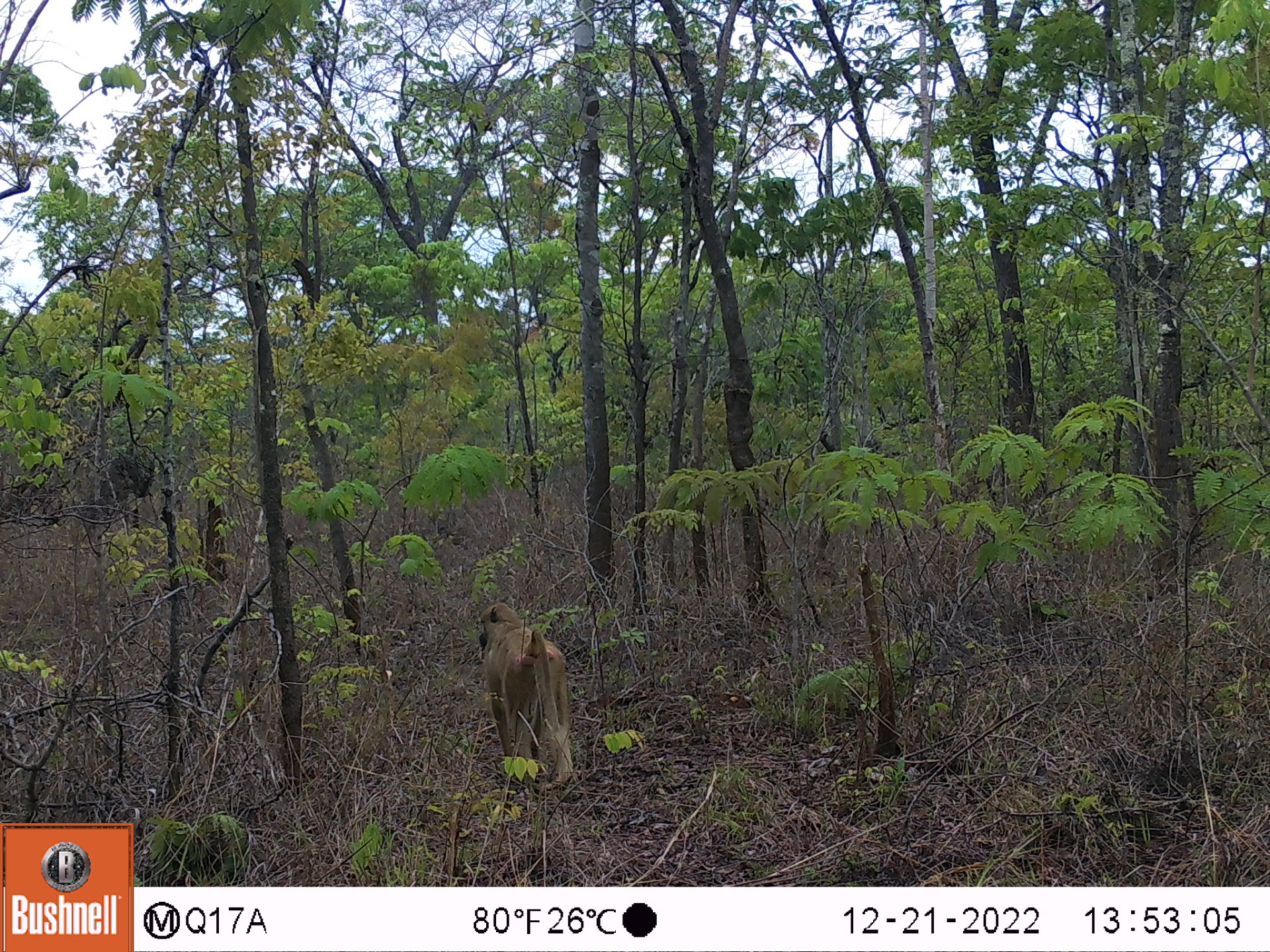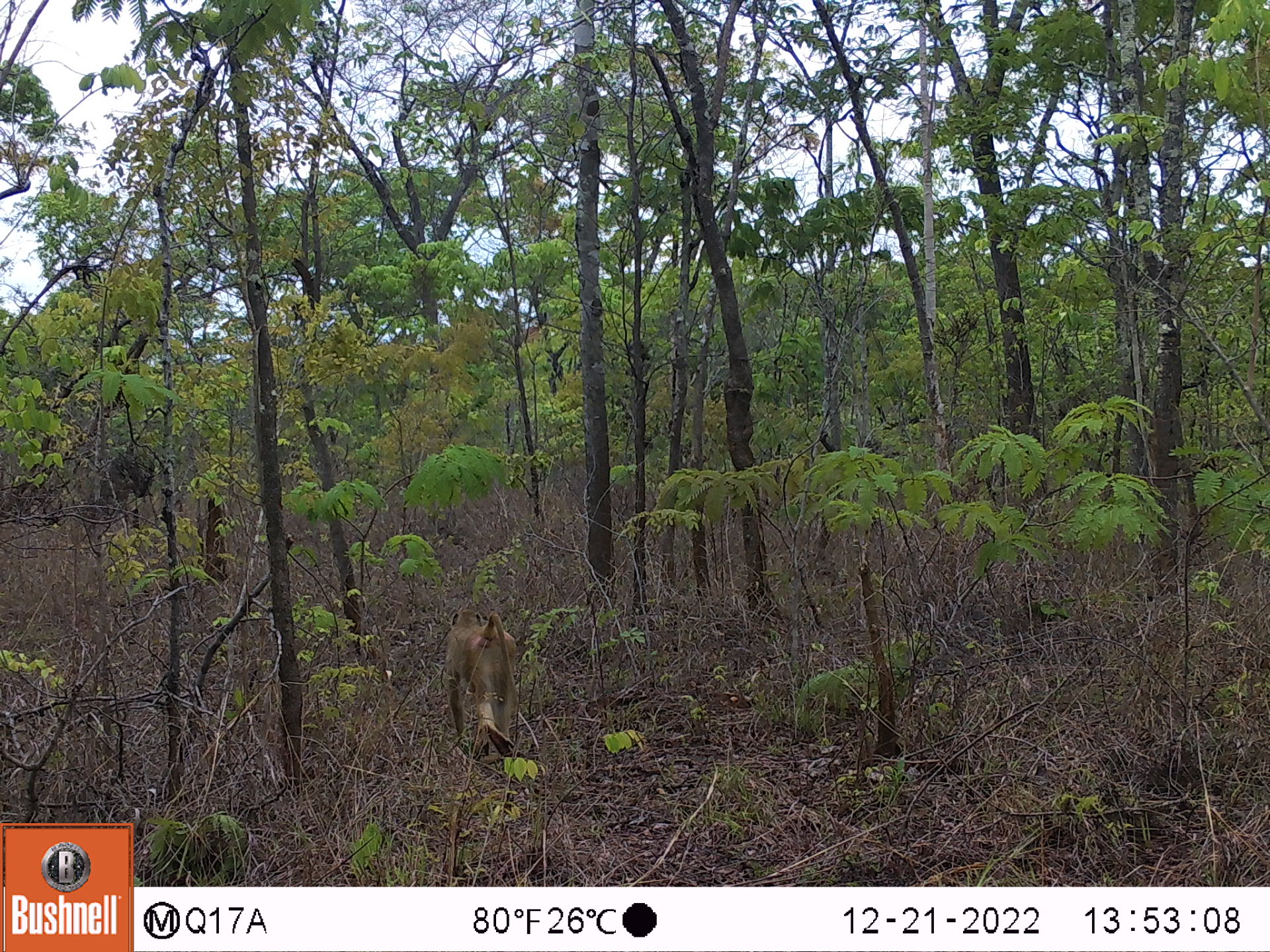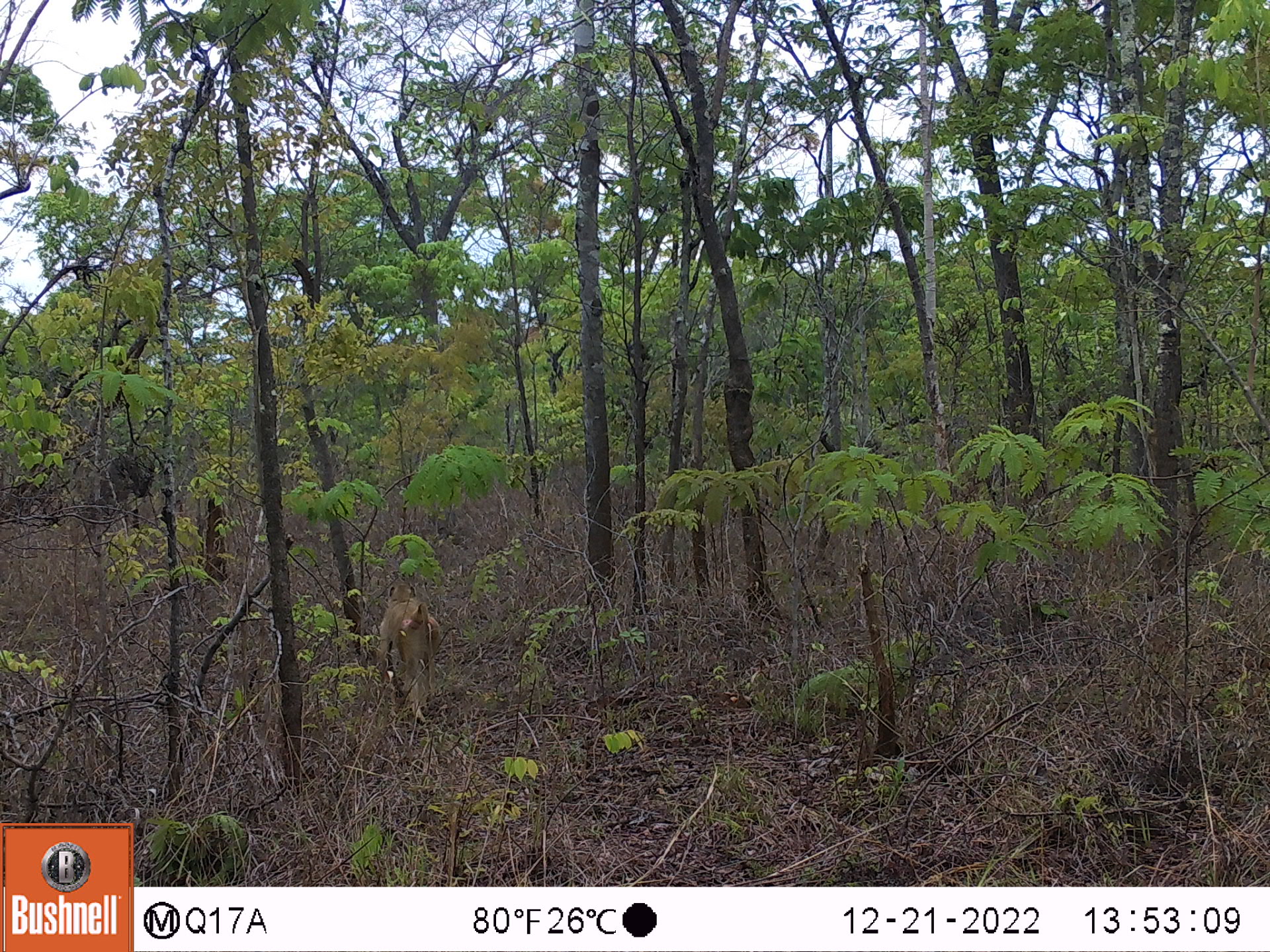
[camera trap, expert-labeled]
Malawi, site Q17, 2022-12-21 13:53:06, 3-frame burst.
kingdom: Animalia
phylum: Chordata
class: Mammalia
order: Primates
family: Cercopithecidae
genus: Papio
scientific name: Papio cynocephalus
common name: yellow baboon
Yellow baboon (Papio cynocephalus), count 1.